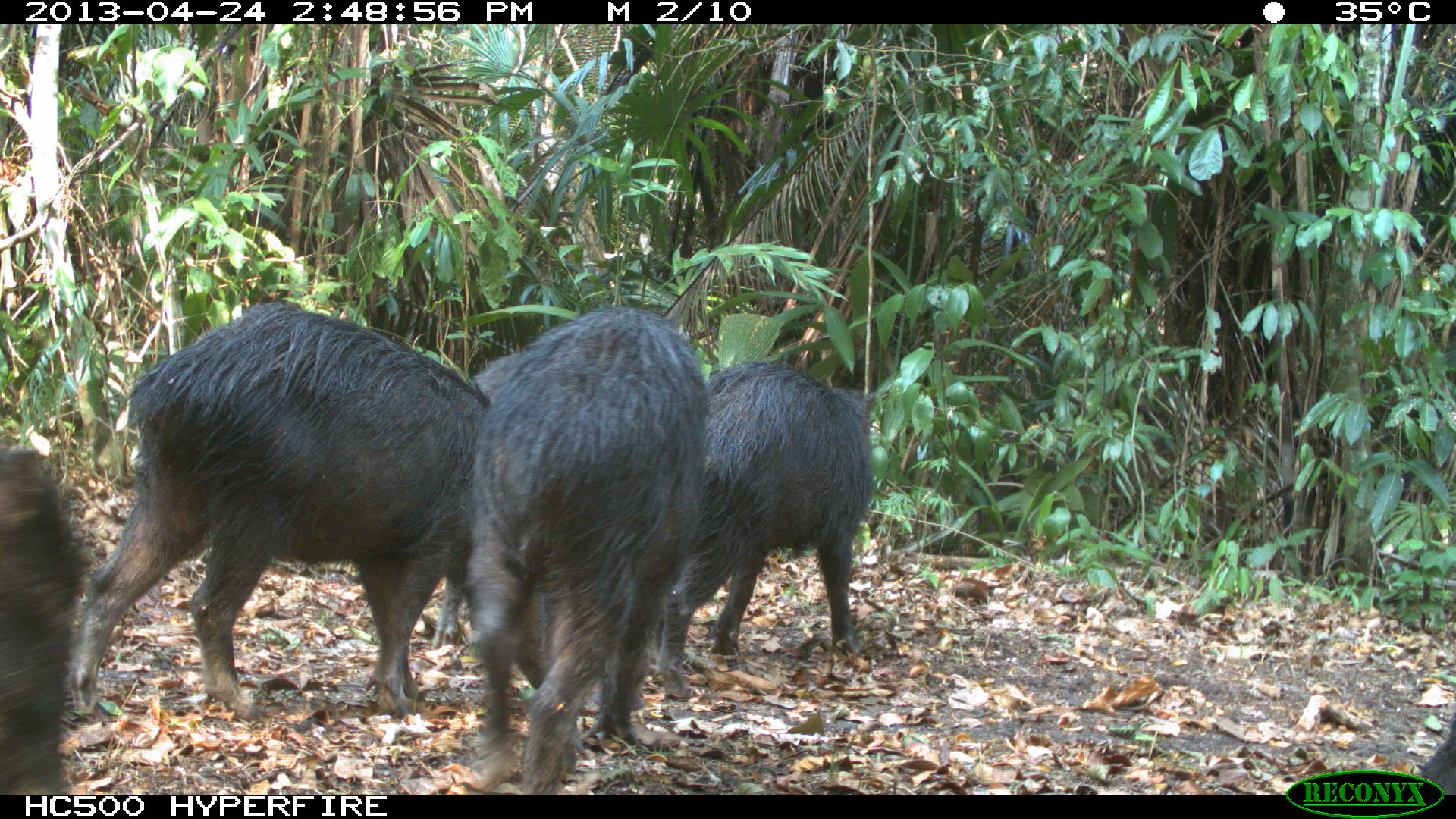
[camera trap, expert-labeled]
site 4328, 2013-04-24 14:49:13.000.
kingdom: Animalia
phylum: Chordata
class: Mammalia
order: Artiodactyla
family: Tayassuidae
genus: Tayassu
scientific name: Tayassu pecari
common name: white-lipped peccary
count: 10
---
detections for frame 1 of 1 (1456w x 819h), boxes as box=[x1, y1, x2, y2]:
tayassu pecari: box=[75, 302, 494, 723]; box=[456, 308, 709, 788]; box=[649, 358, 871, 697]; box=[0, 452, 84, 793]